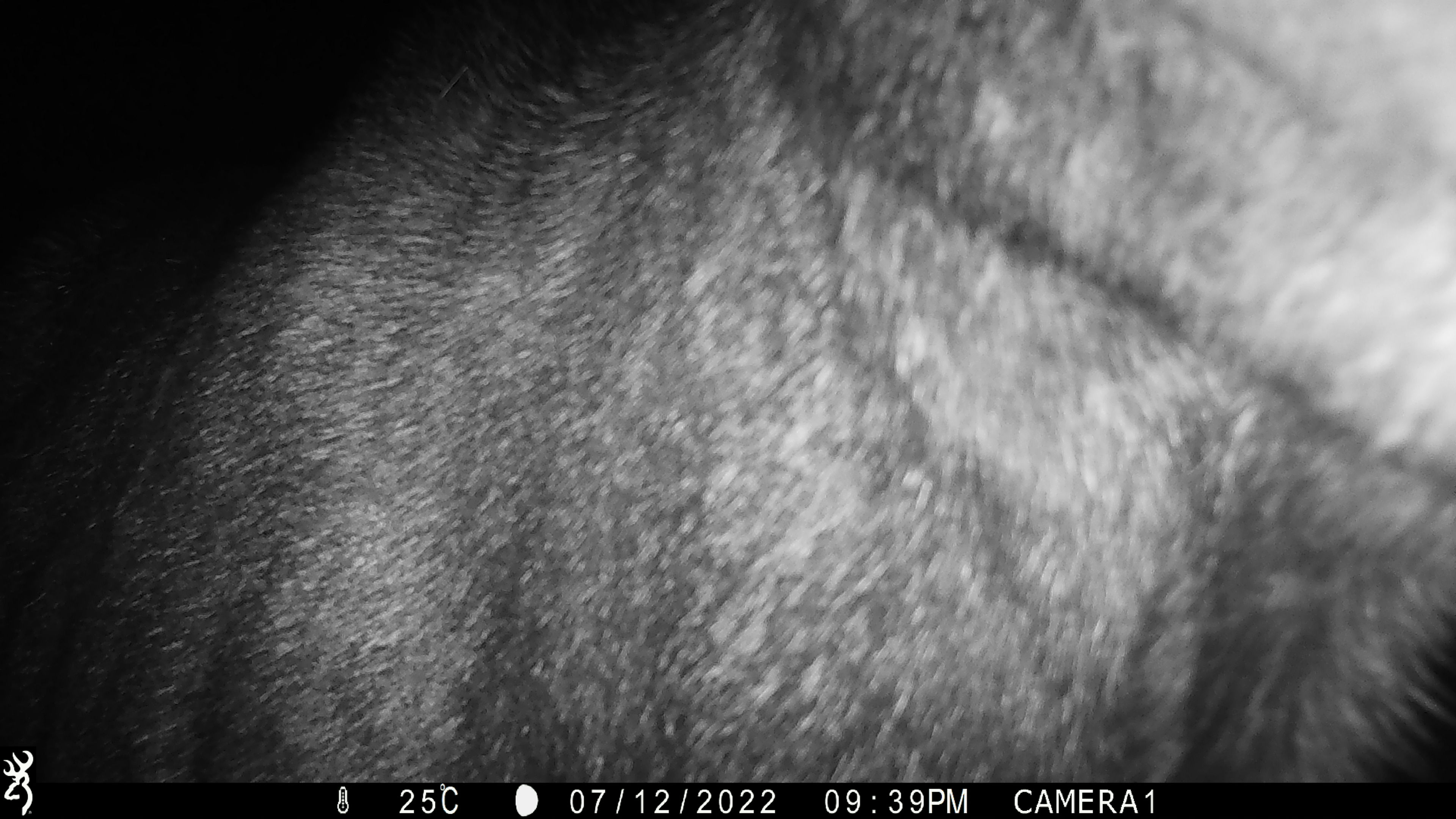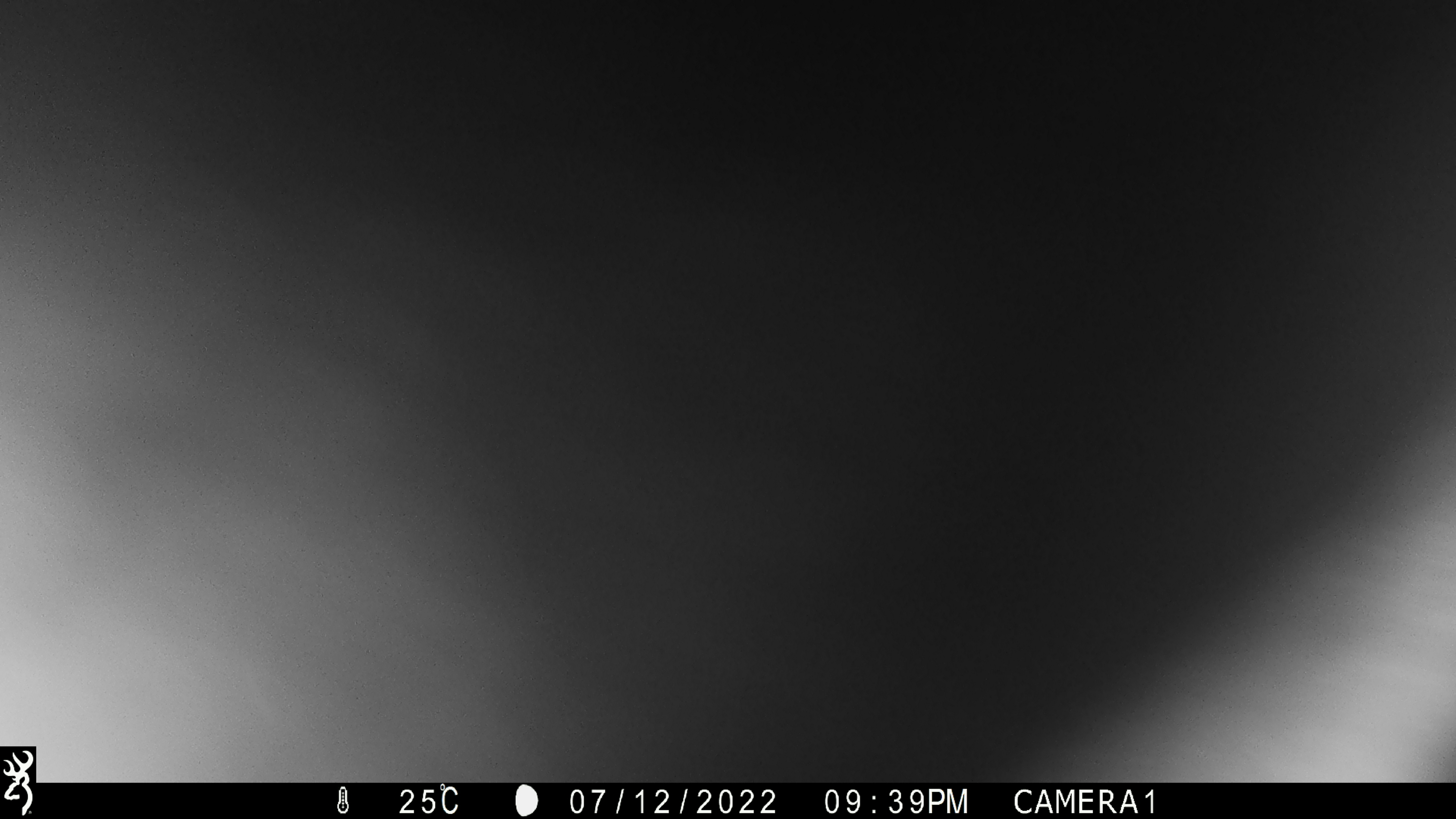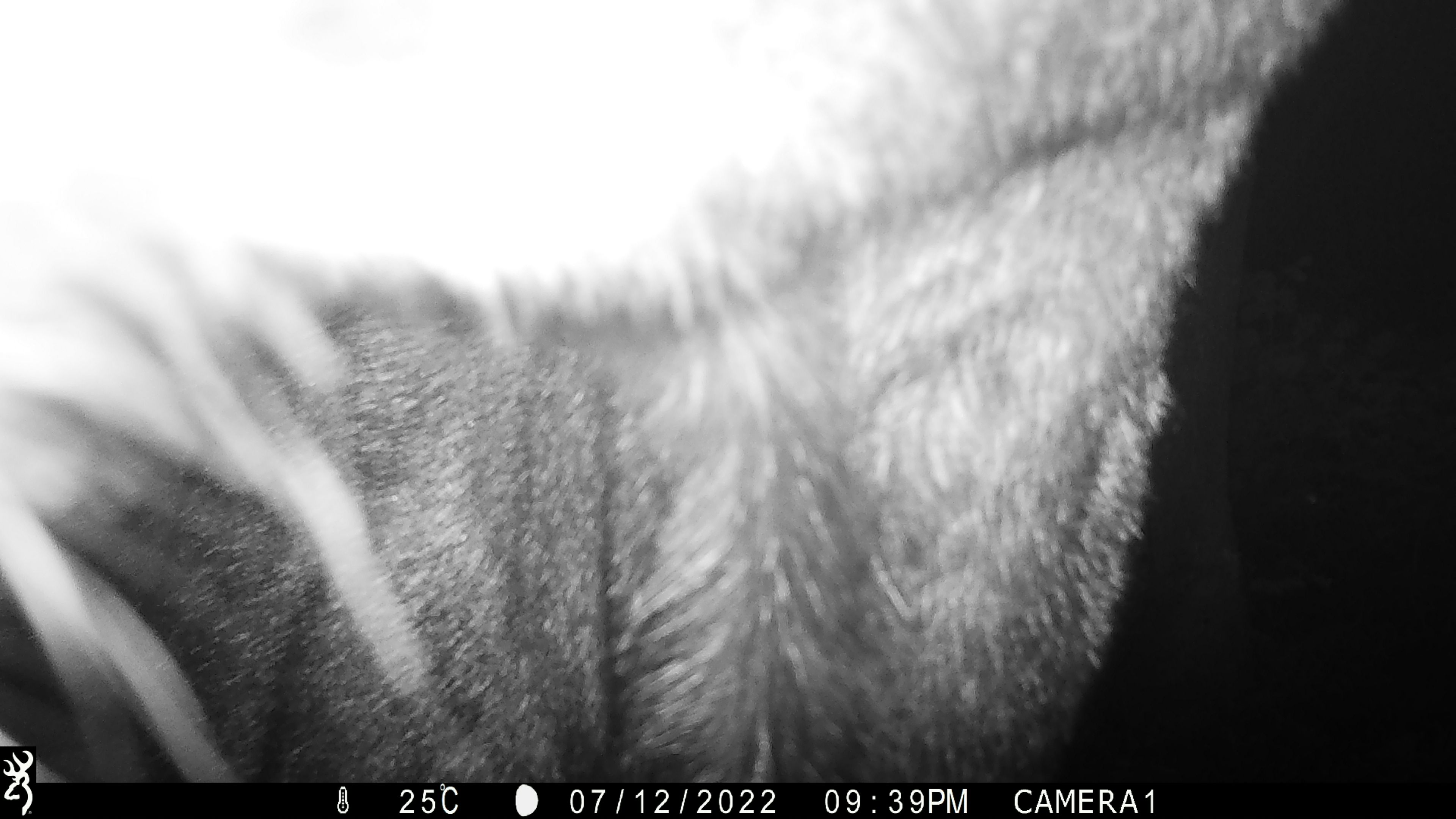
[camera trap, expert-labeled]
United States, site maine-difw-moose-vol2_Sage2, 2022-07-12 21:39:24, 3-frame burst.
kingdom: Animalia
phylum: Chordata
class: Mammalia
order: Artiodactyla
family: Cervidae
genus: Alces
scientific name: Alces alces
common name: moose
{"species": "moose (Alces alces)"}